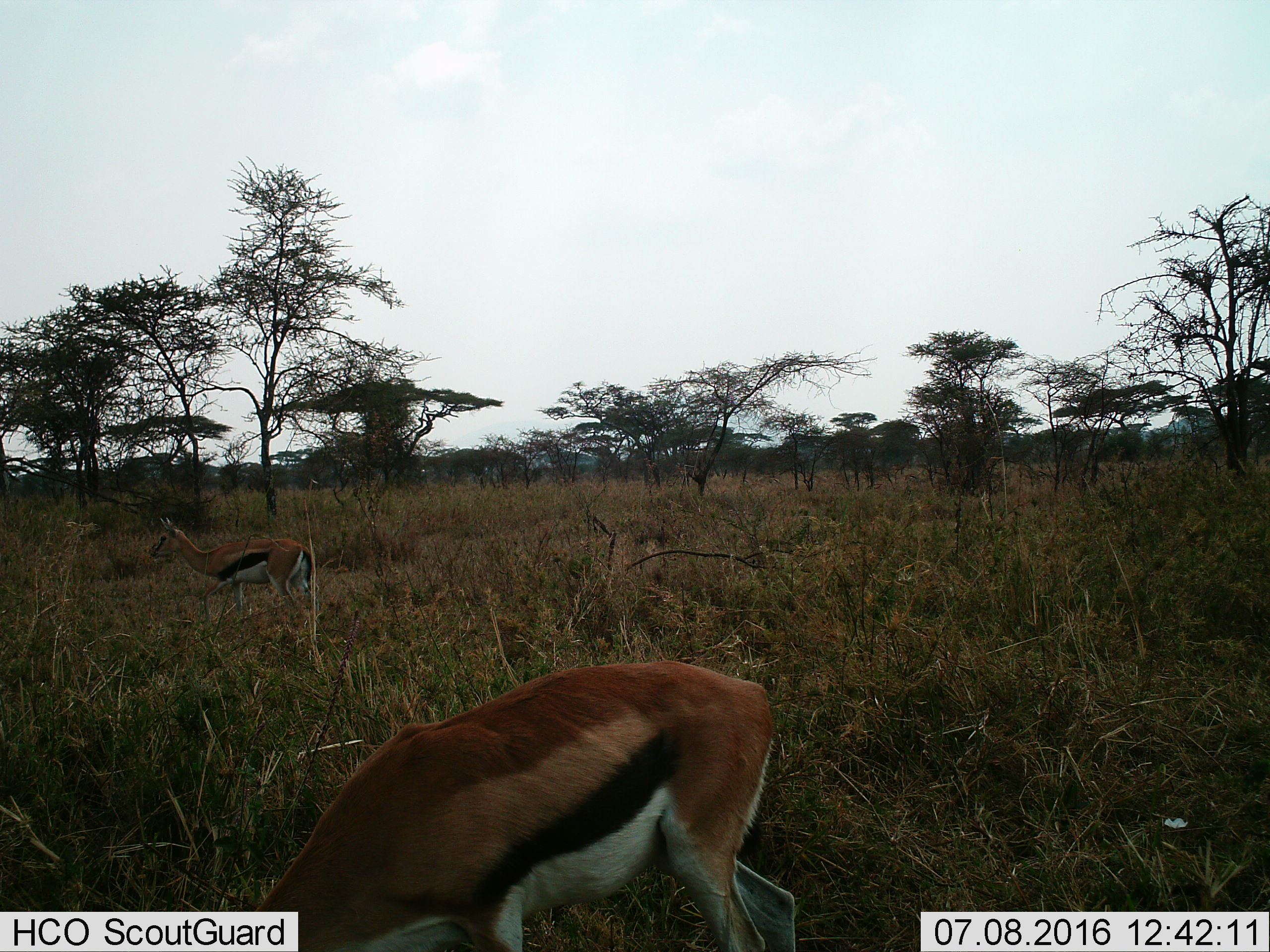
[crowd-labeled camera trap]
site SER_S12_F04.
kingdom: Animalia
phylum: Chordata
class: Mammalia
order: Artiodactyla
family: Bovidae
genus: Eudorcas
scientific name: Eudorcas thomsonii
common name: thomson's gazelle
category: gazellethomsons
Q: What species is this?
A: Gazellethomsons (thomson's gazelle) (Eudorcas thomsonii).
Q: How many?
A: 2.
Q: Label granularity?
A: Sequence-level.